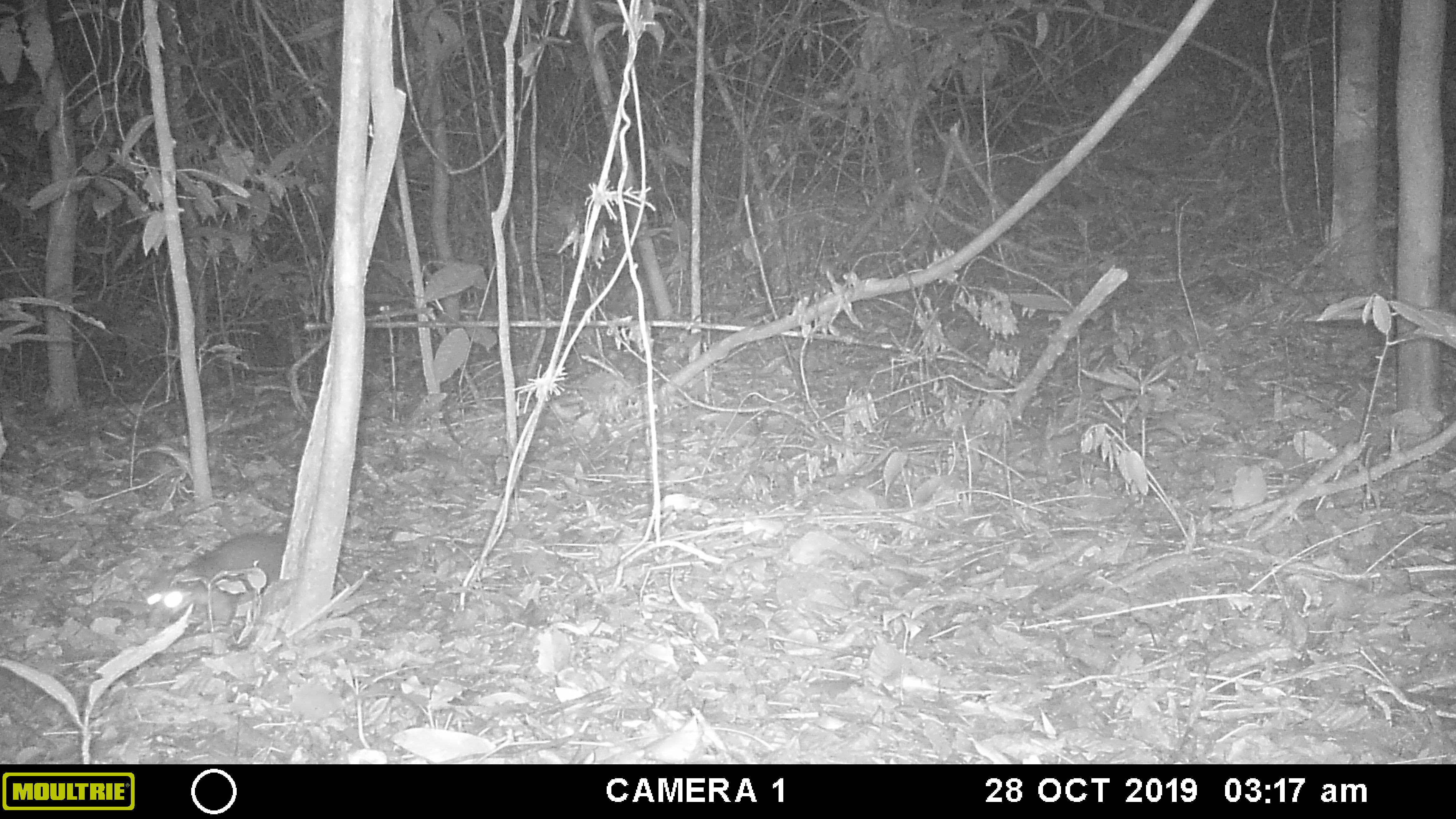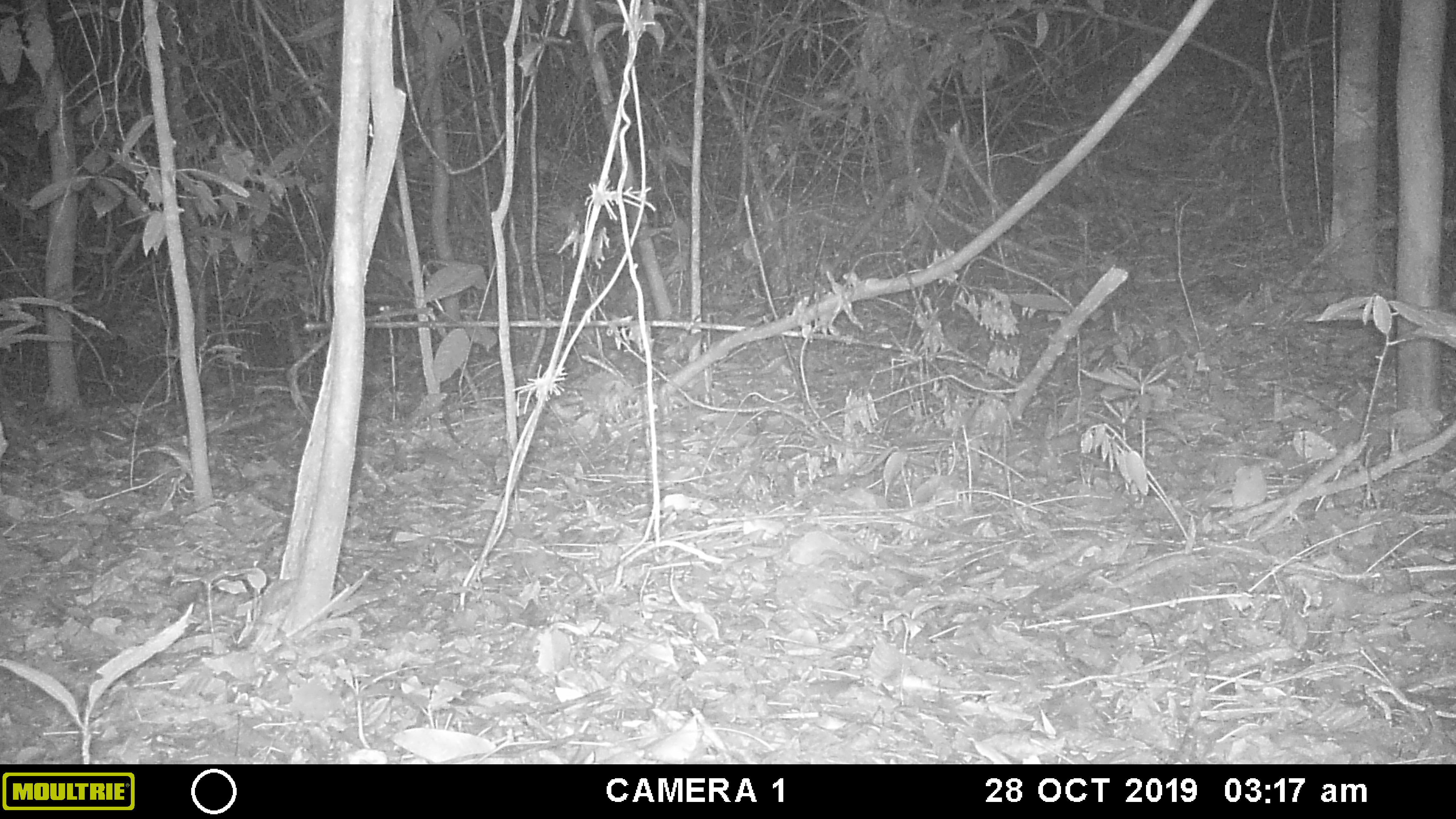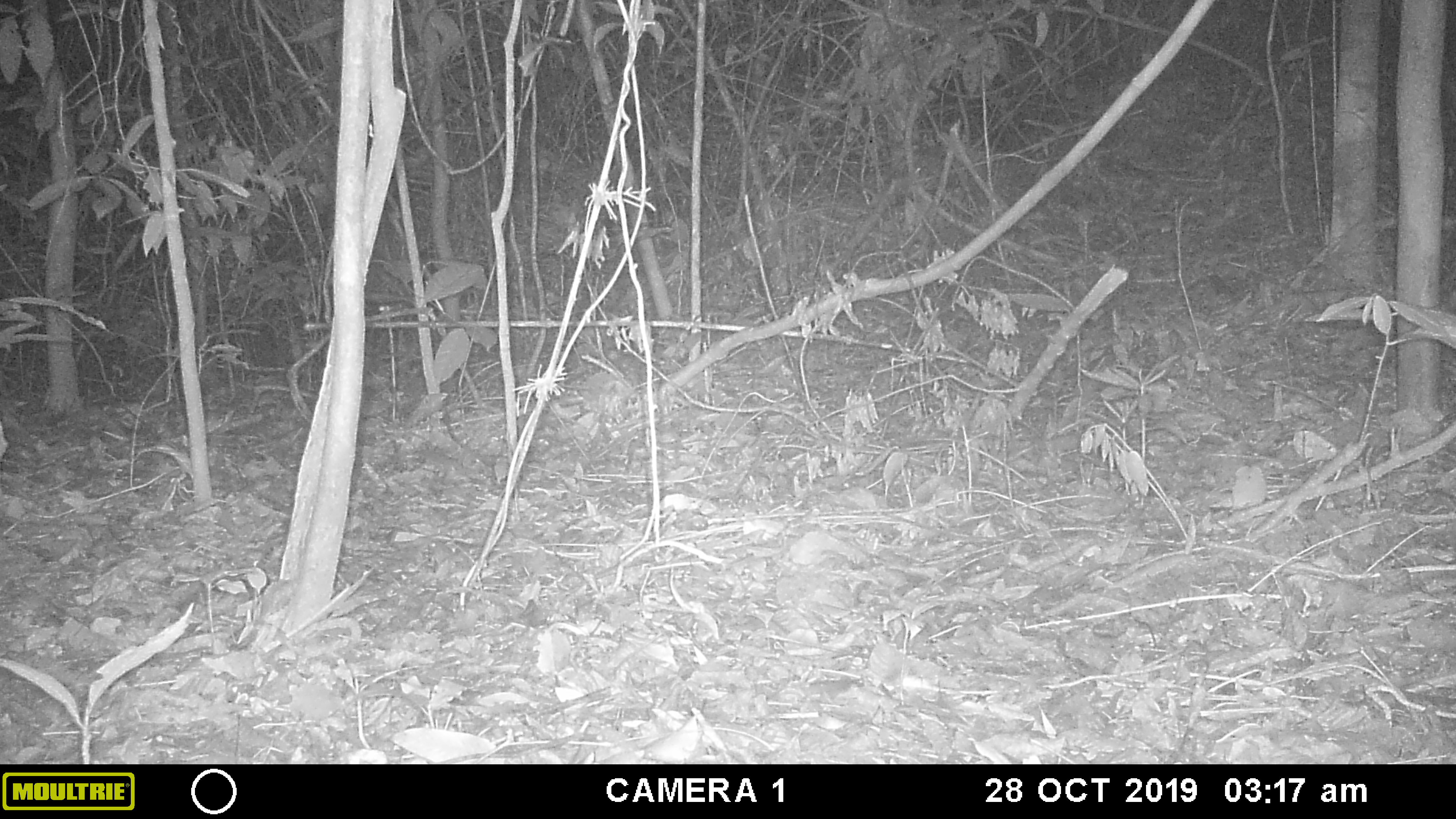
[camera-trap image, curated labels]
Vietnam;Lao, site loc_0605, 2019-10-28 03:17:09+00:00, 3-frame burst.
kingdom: Animalia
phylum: Chordata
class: Mammalia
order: Carnivora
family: Mustelidae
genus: Melogale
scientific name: Melogale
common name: ferret badger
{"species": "ferret badger (Melogale)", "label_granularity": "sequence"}